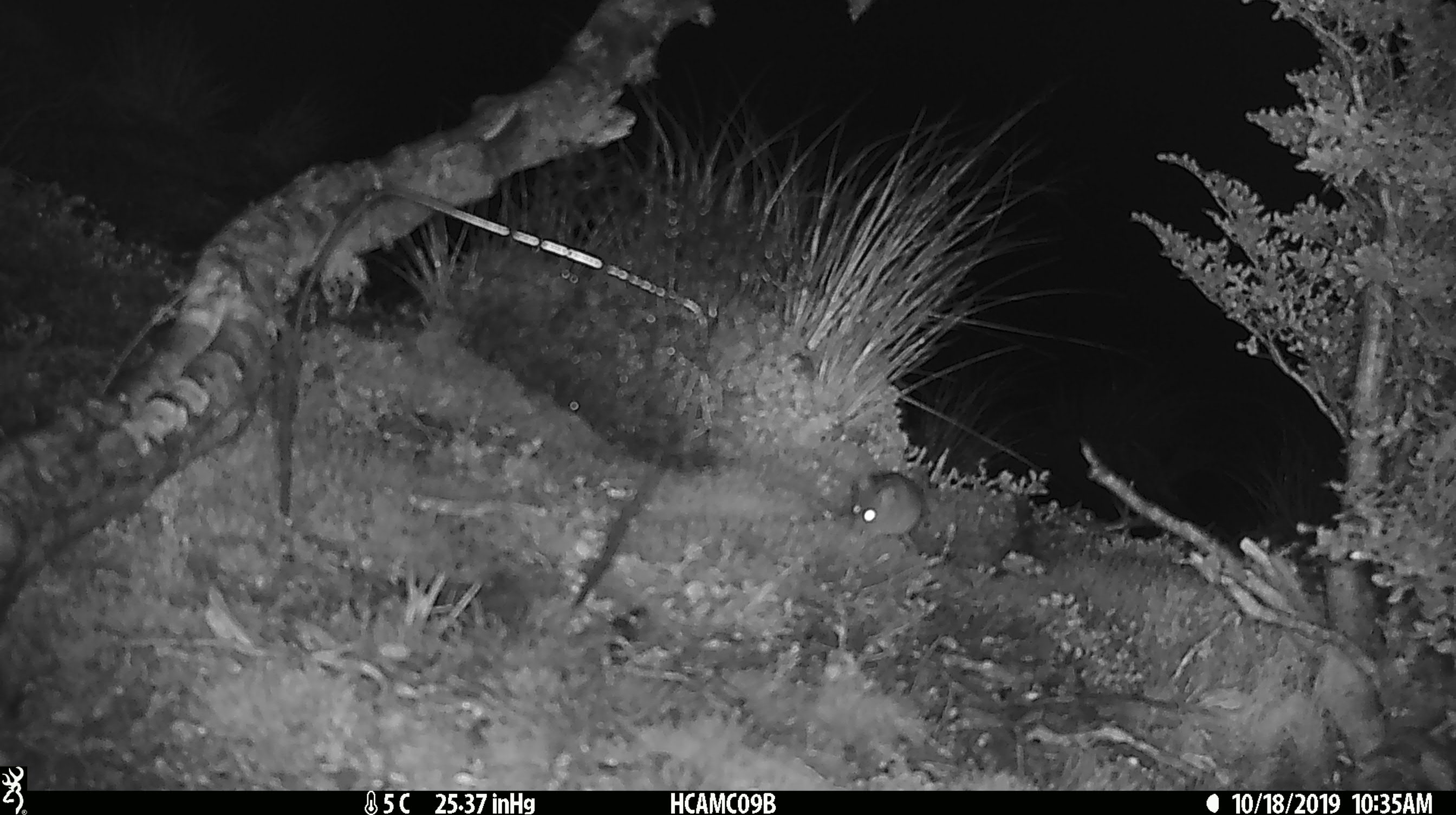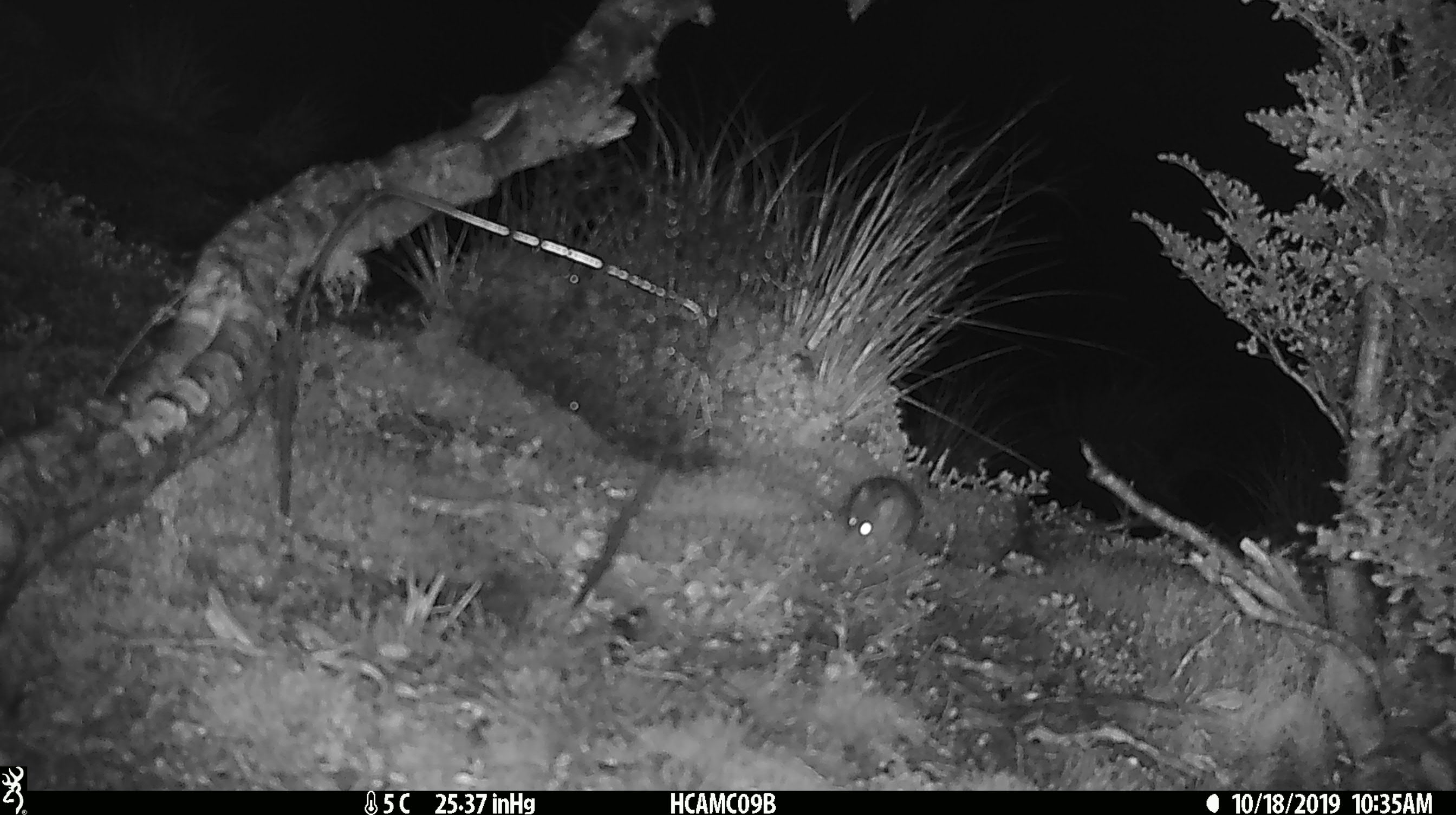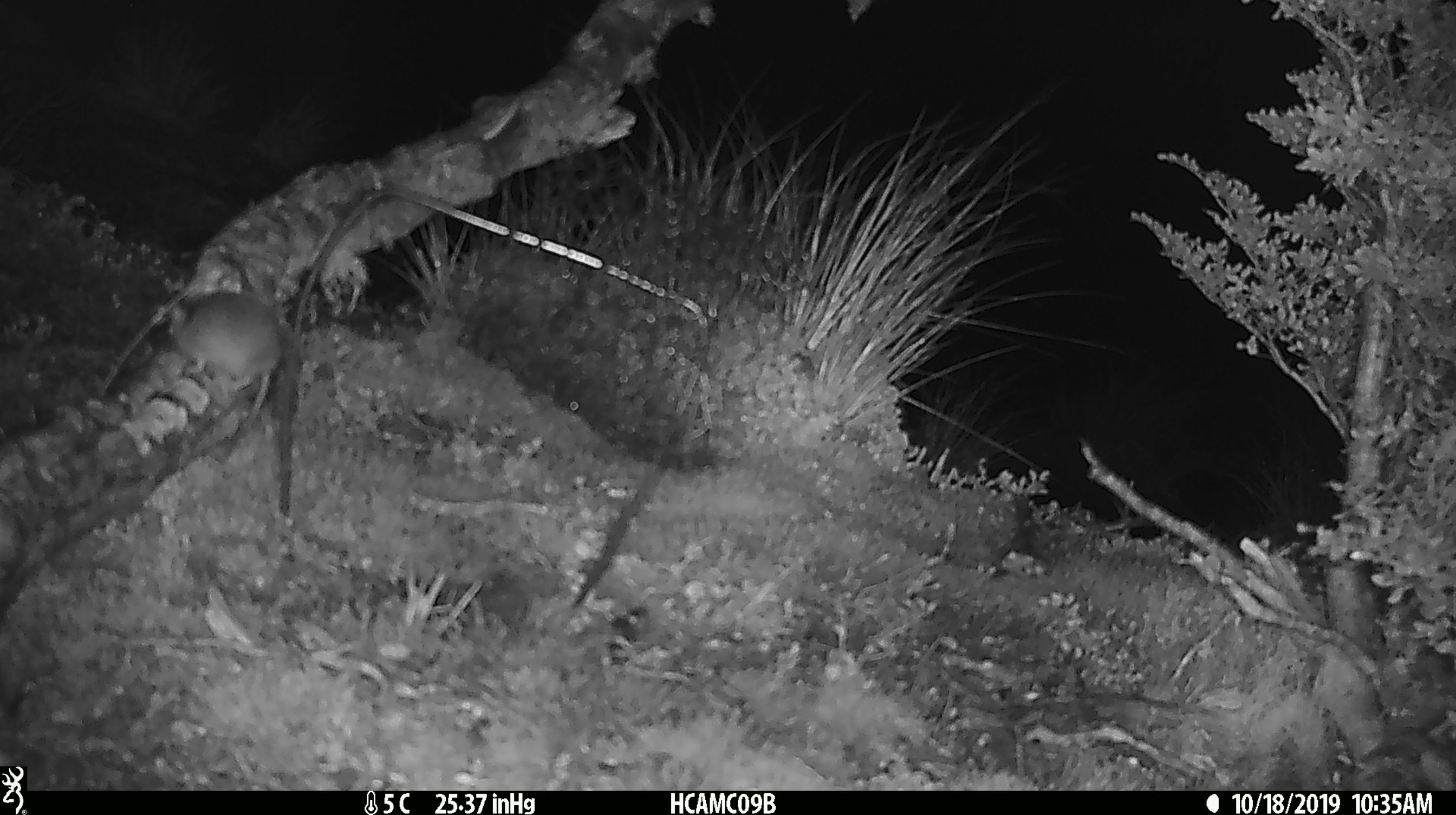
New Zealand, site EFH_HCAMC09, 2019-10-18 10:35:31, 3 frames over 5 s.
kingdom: Animalia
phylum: Chordata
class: Mammalia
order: Rodentia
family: Muridae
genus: Mus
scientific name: Mus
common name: mouse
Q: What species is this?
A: Mouse (Mus).